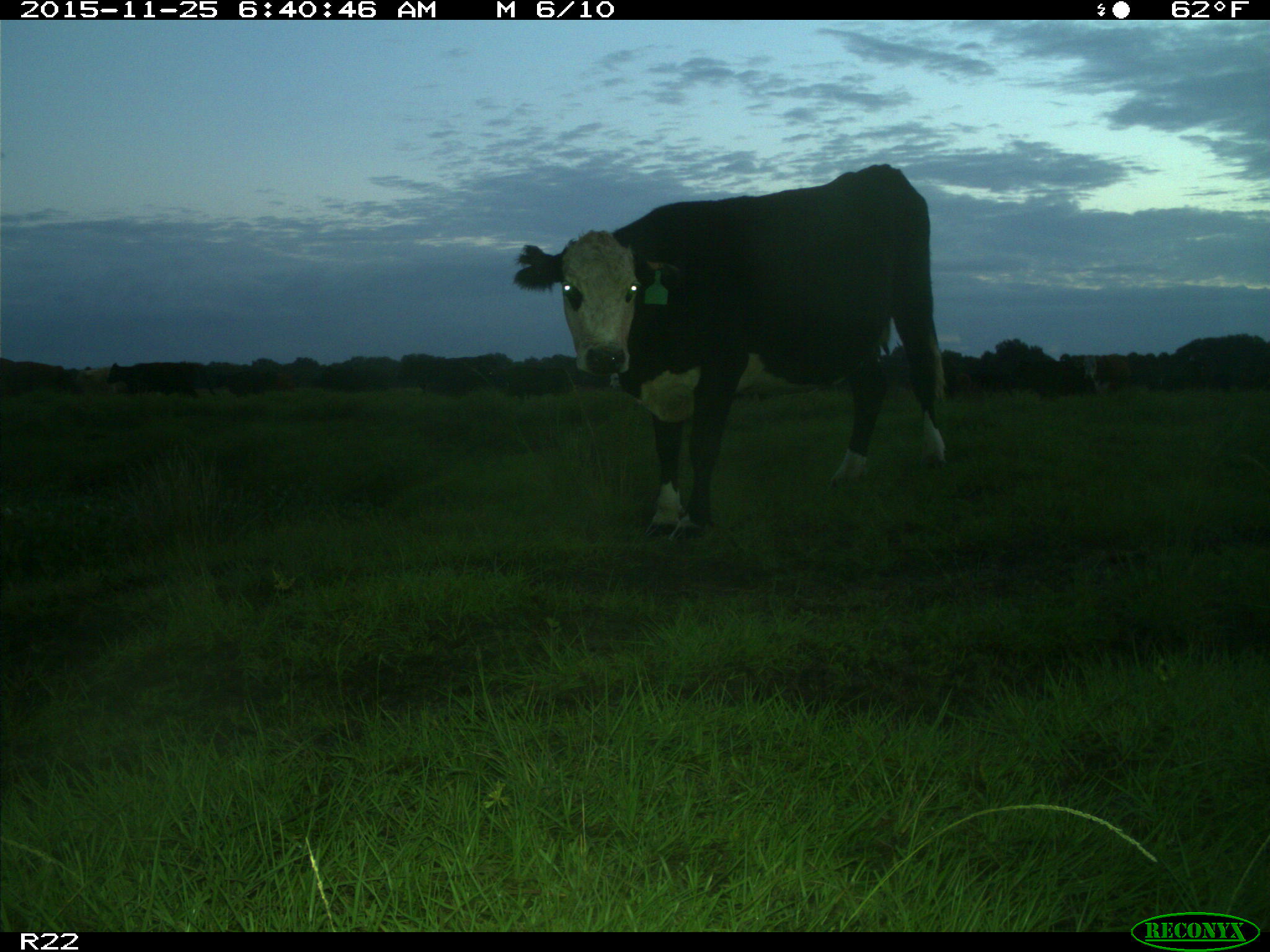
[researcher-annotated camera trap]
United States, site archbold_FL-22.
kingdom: Animalia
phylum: Chordata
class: Mammalia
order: Artiodactyla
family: Bovidae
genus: Bos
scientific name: Bos taurus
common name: domestic cow